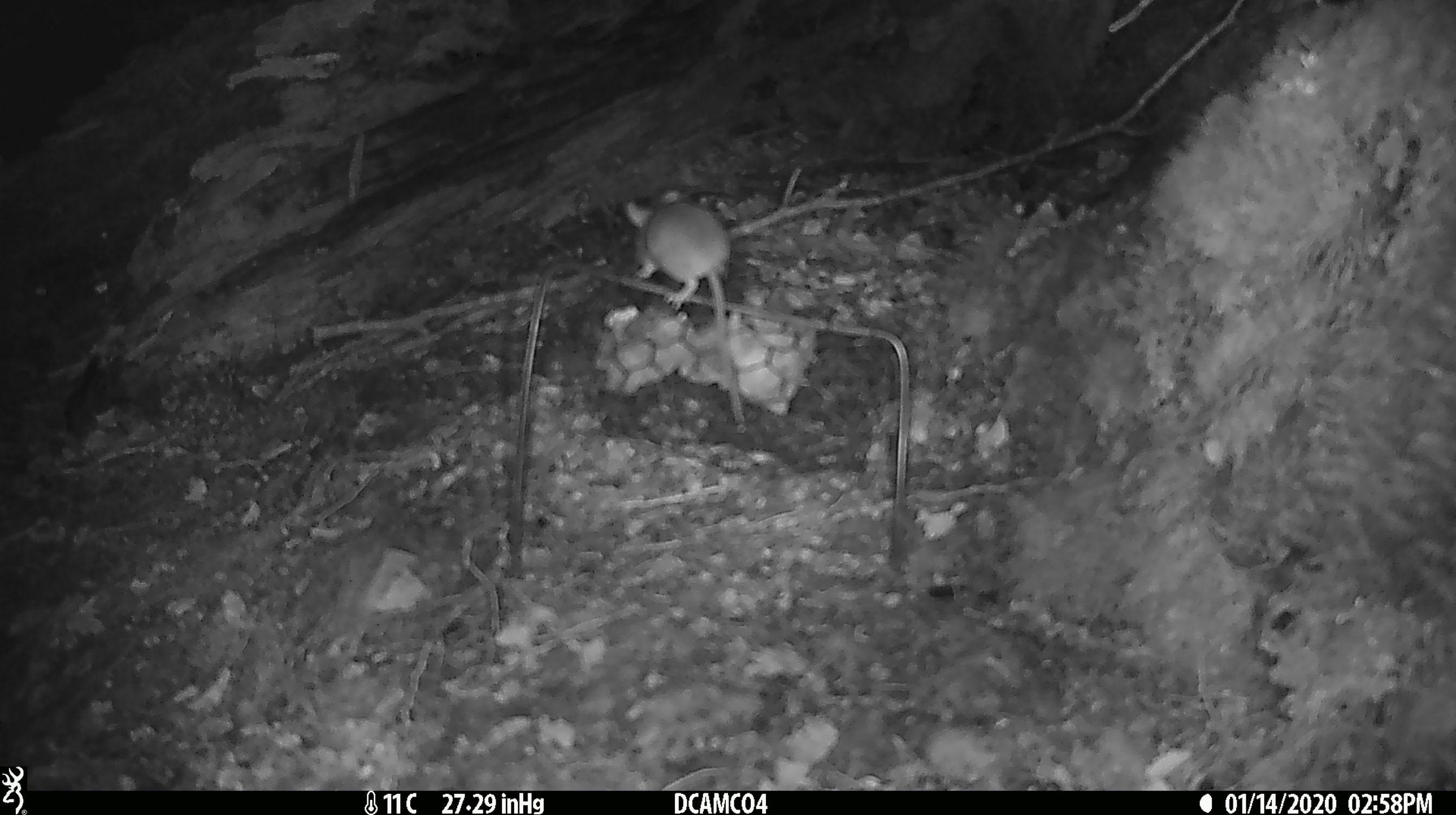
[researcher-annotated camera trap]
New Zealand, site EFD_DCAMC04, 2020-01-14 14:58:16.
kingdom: Animalia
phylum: Chordata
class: Mammalia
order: Rodentia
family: Muridae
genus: Mus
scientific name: Mus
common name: mouse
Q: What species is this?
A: Mouse (Mus).